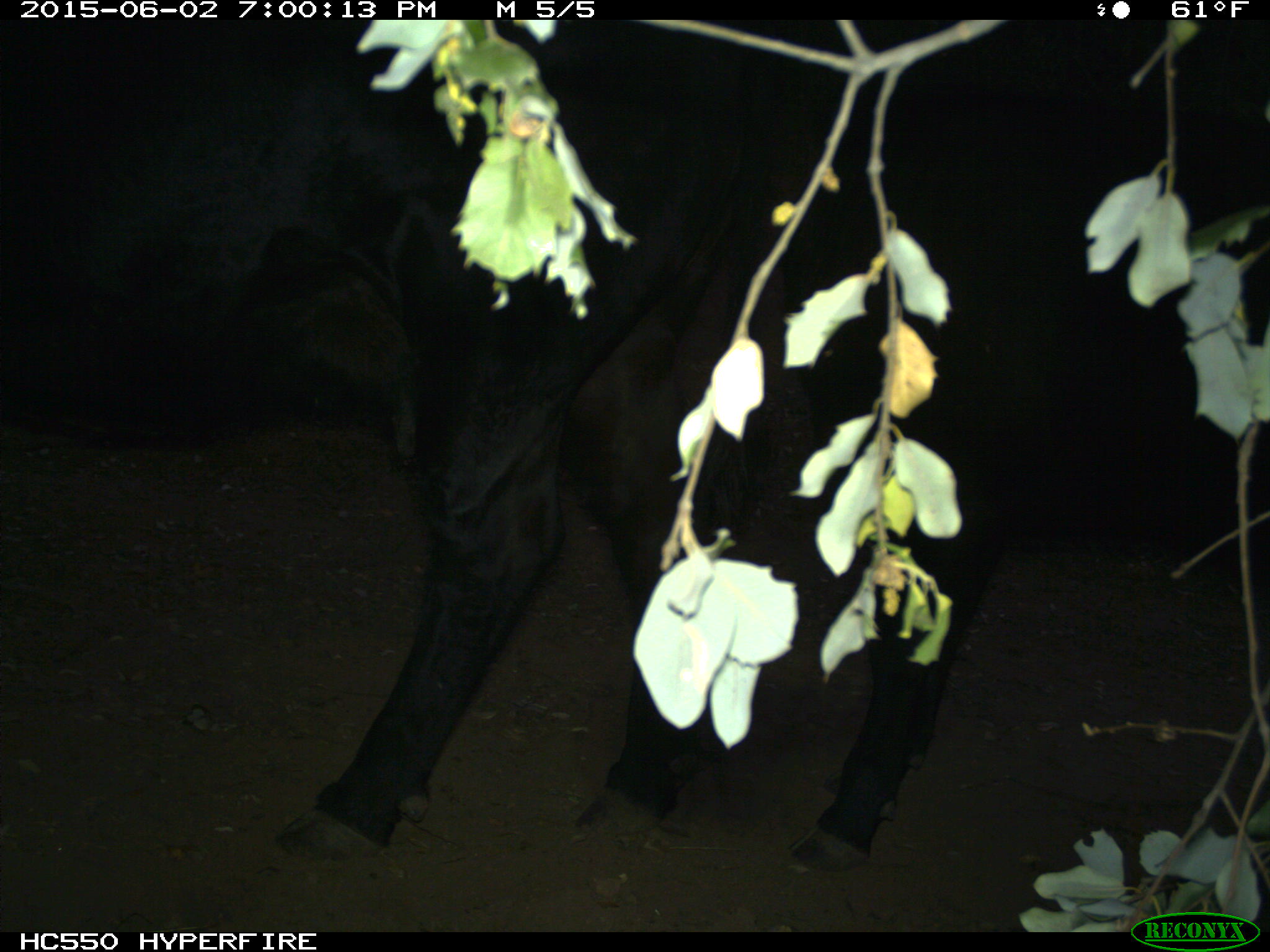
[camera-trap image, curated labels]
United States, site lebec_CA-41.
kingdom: Animalia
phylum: Chordata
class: Mammalia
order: Artiodactyla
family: Bovidae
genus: Bos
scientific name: Bos taurus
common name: domestic cow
Bos taurus (domestic cow).